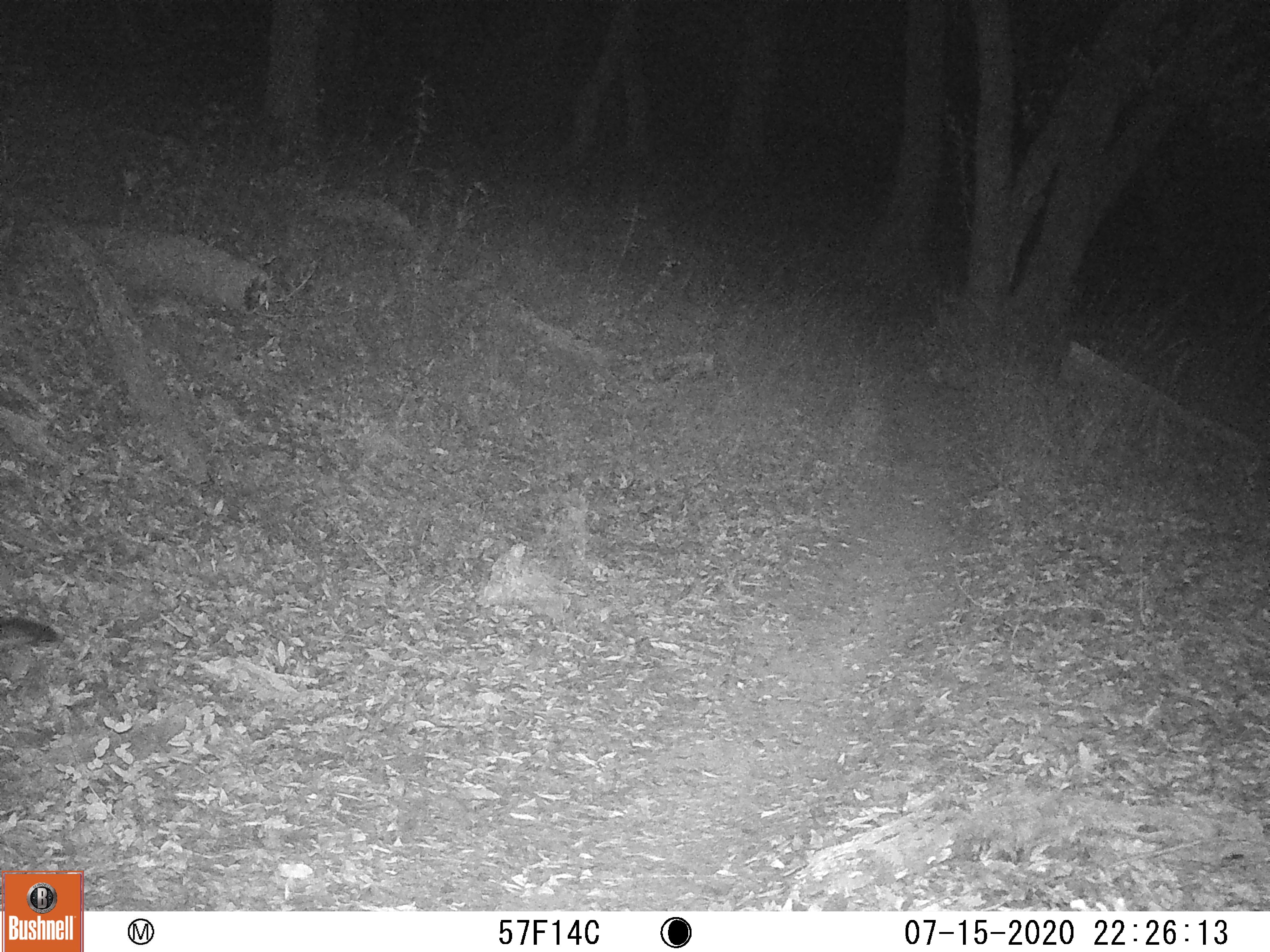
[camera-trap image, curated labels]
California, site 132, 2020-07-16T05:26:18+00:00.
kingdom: Animalia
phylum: Chordata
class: Mammalia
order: Carnivora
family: Canidae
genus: Urocyon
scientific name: Urocyon cinereoargenteus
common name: gray fox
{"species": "gray fox (Urocyon cinereoargenteus)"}